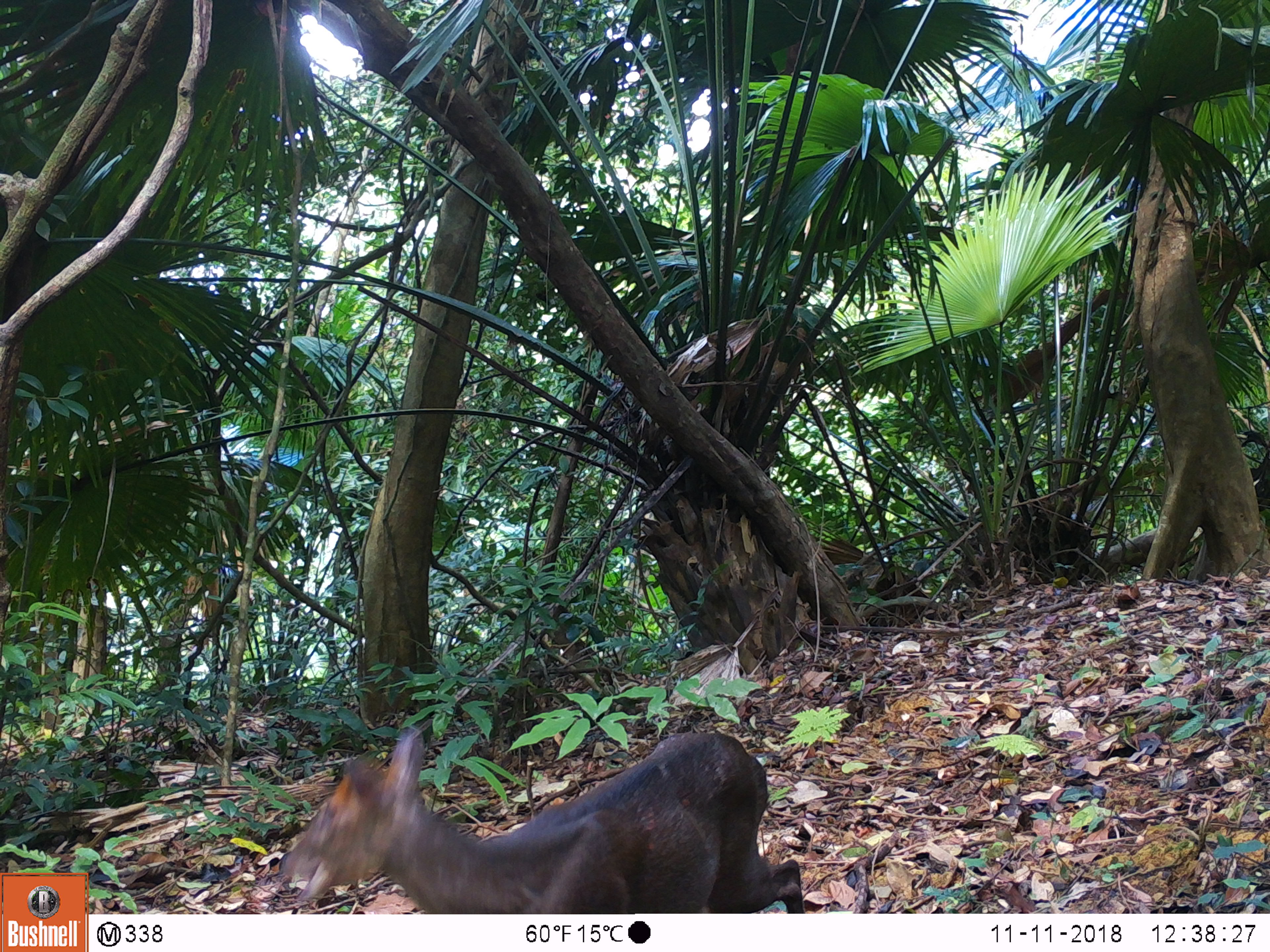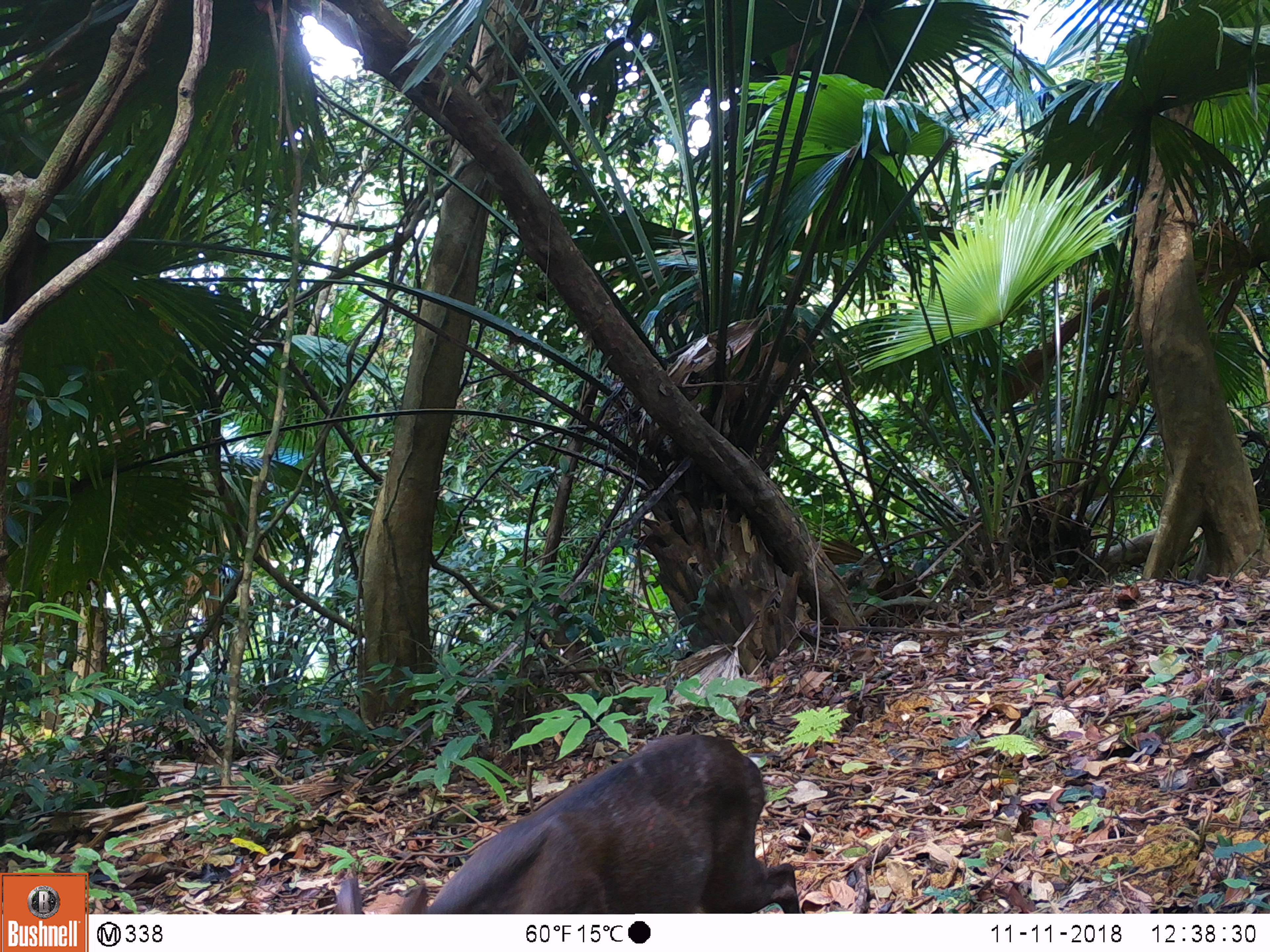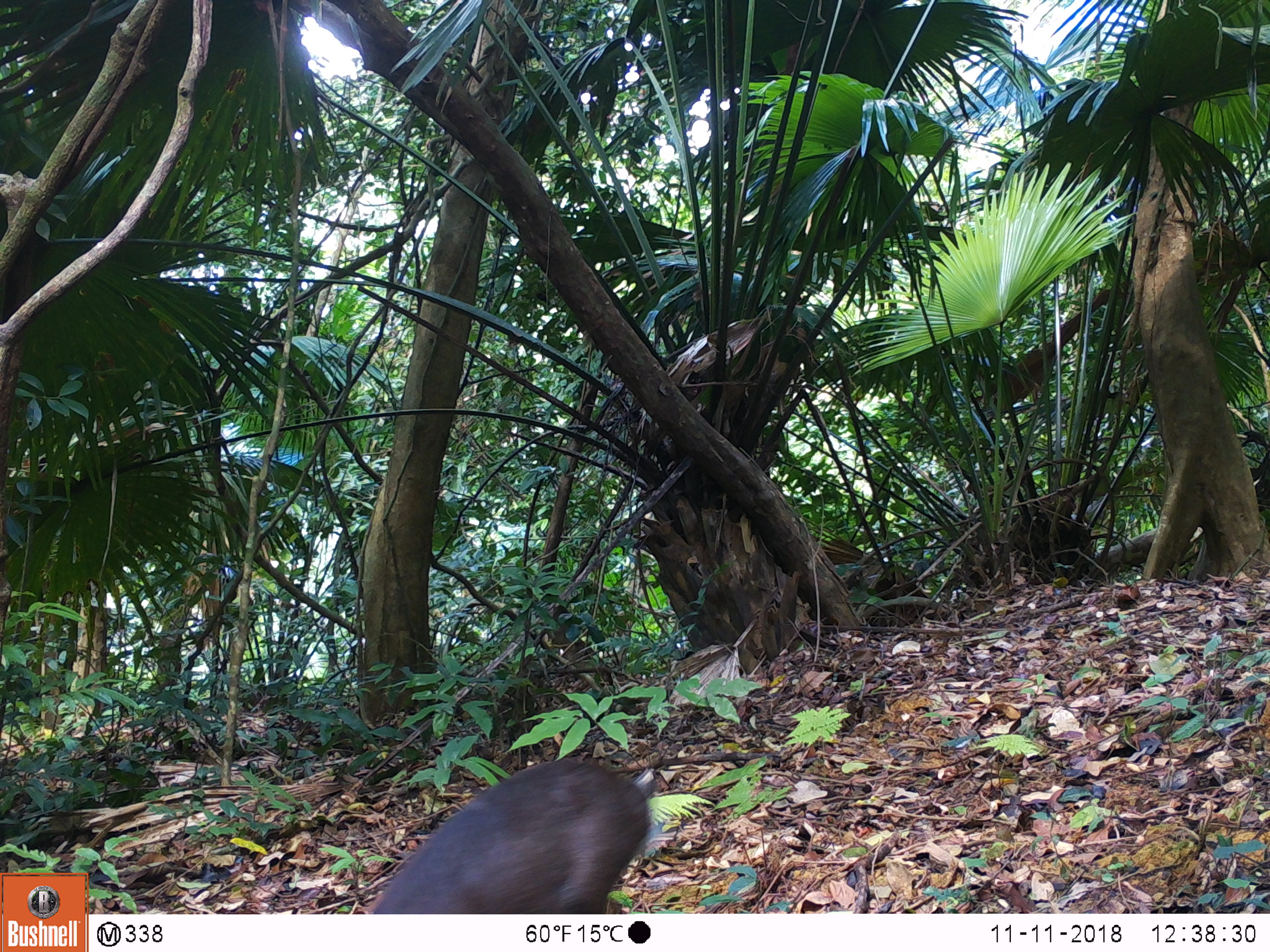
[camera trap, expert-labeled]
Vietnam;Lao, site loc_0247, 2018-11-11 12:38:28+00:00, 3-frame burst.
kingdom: Animalia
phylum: Chordata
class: Mammalia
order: Artiodactyla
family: Cervidae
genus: Muntiacus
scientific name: Muntiacus rooseveltorum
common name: roosevelt's muntjac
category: roosevelts muntjac group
Roosevelts muntjac group (roosevelt's muntjac) (Muntiacus rooseveltorum). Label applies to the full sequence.